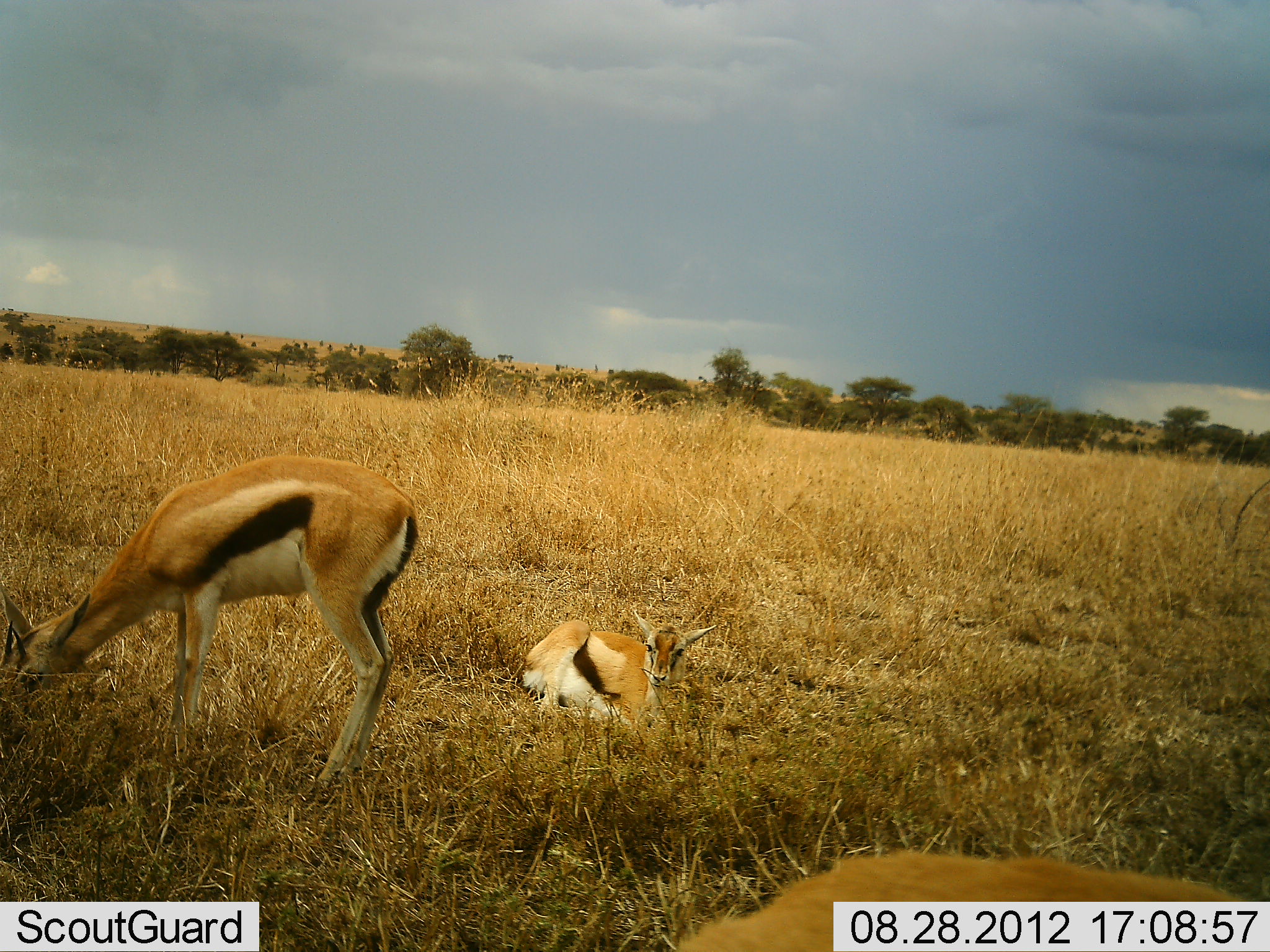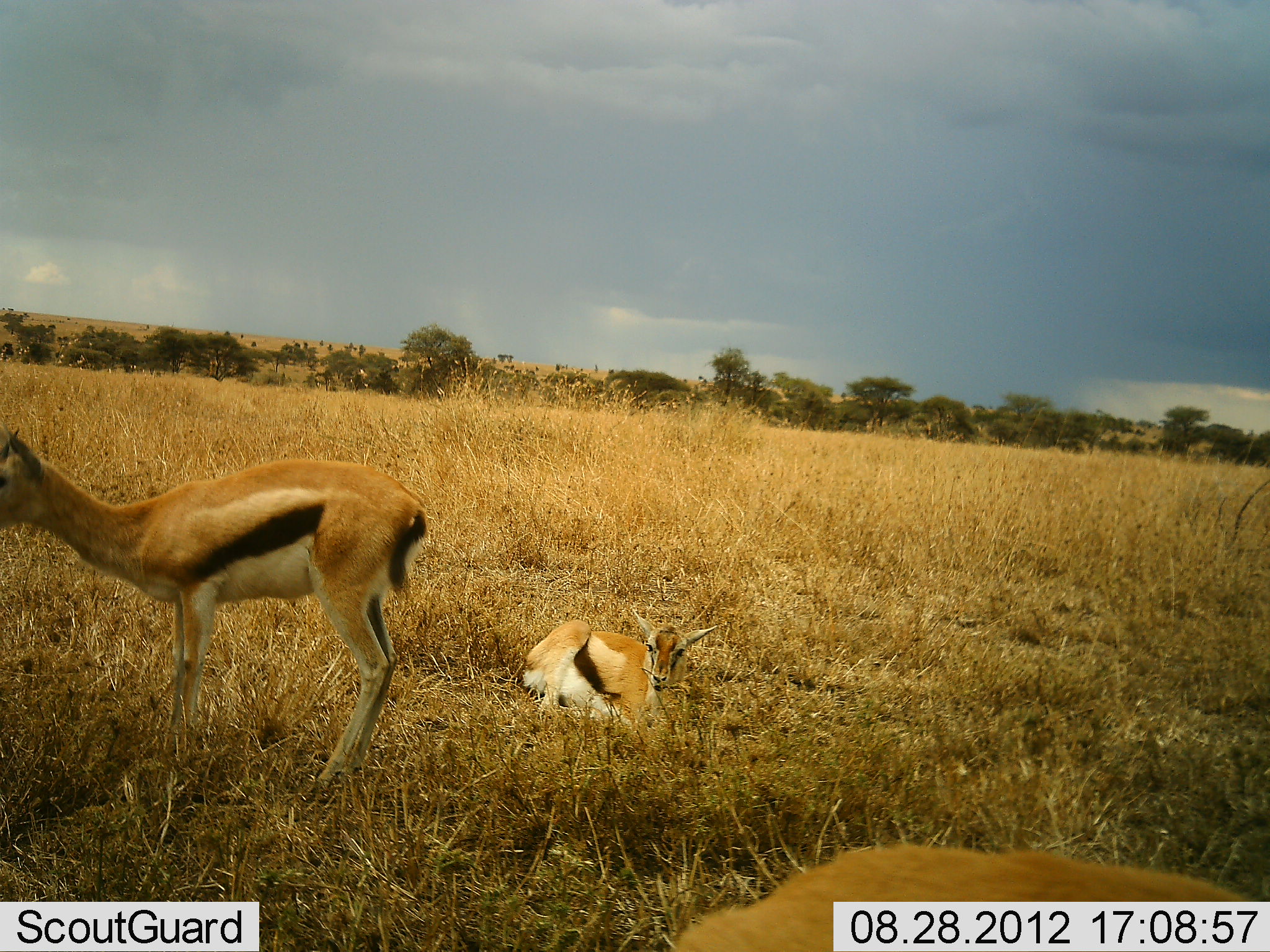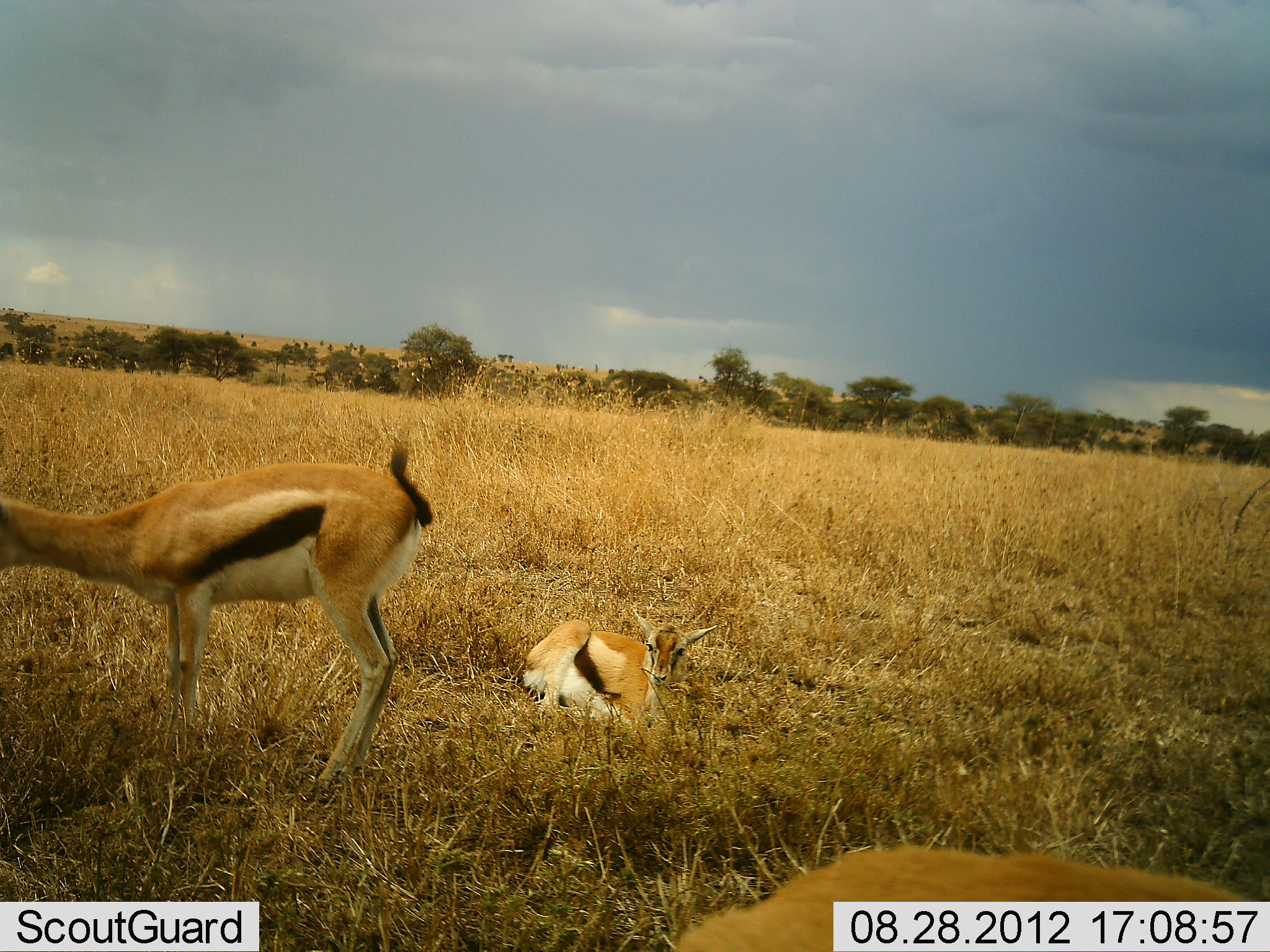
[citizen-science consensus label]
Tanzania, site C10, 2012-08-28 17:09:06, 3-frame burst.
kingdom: Animalia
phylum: Chordata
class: Mammalia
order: Artiodactyla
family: Bovidae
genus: Eudorcas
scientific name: Eudorcas thomsonii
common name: thomson's gazelle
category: gazellethomsons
Gazellethomsons (thomson's gazelle) (Eudorcas thomsonii), count 3. Behavior (volunteer vote fractions): standing 60%, resting 90%, moving 0%, interacting 0%. Young present (vote fraction): 20%. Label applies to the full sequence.